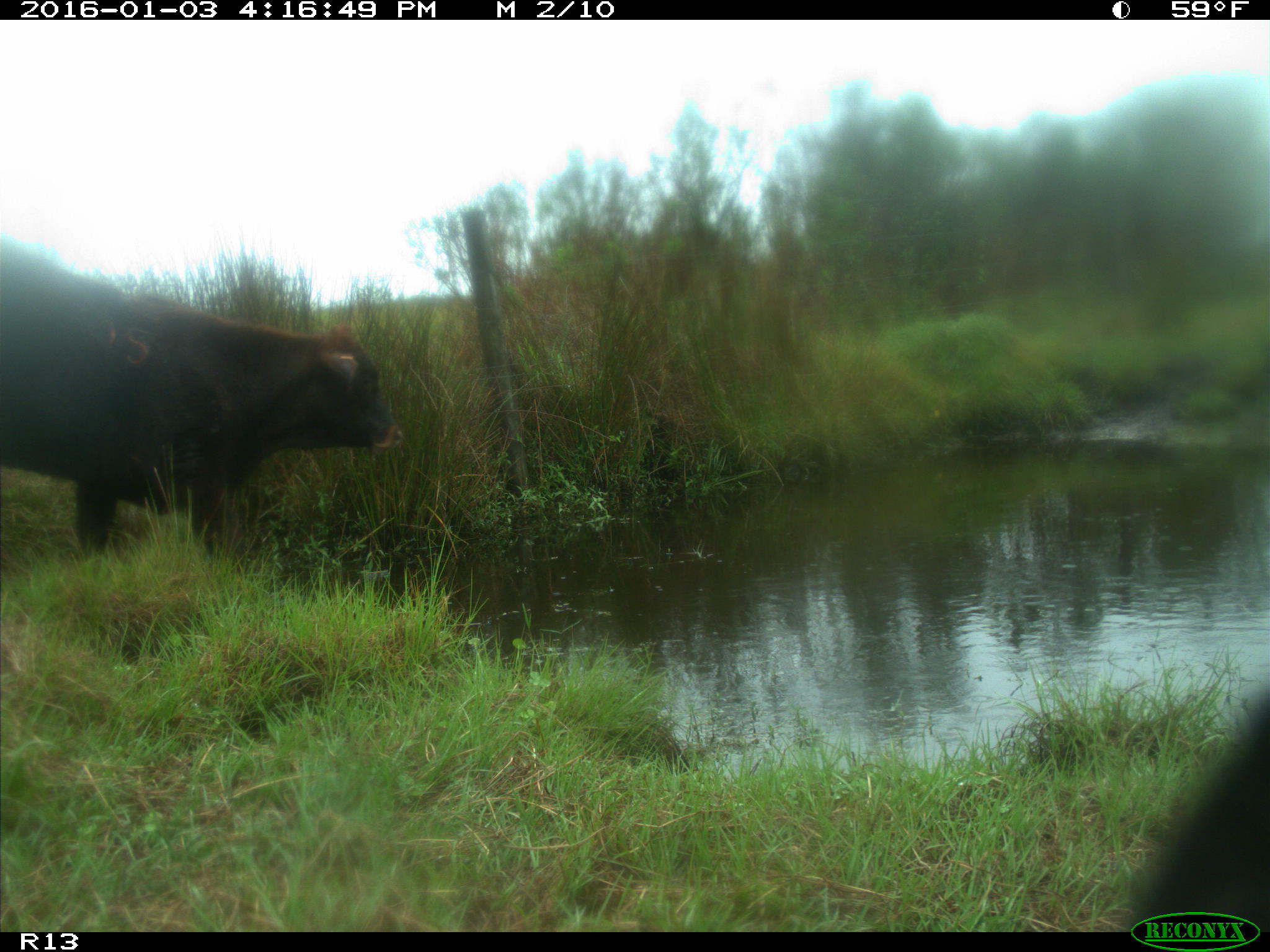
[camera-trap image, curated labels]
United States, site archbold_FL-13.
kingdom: Animalia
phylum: Chordata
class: Mammalia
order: Artiodactyla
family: Bovidae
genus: Bos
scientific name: Bos taurus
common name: domestic cow